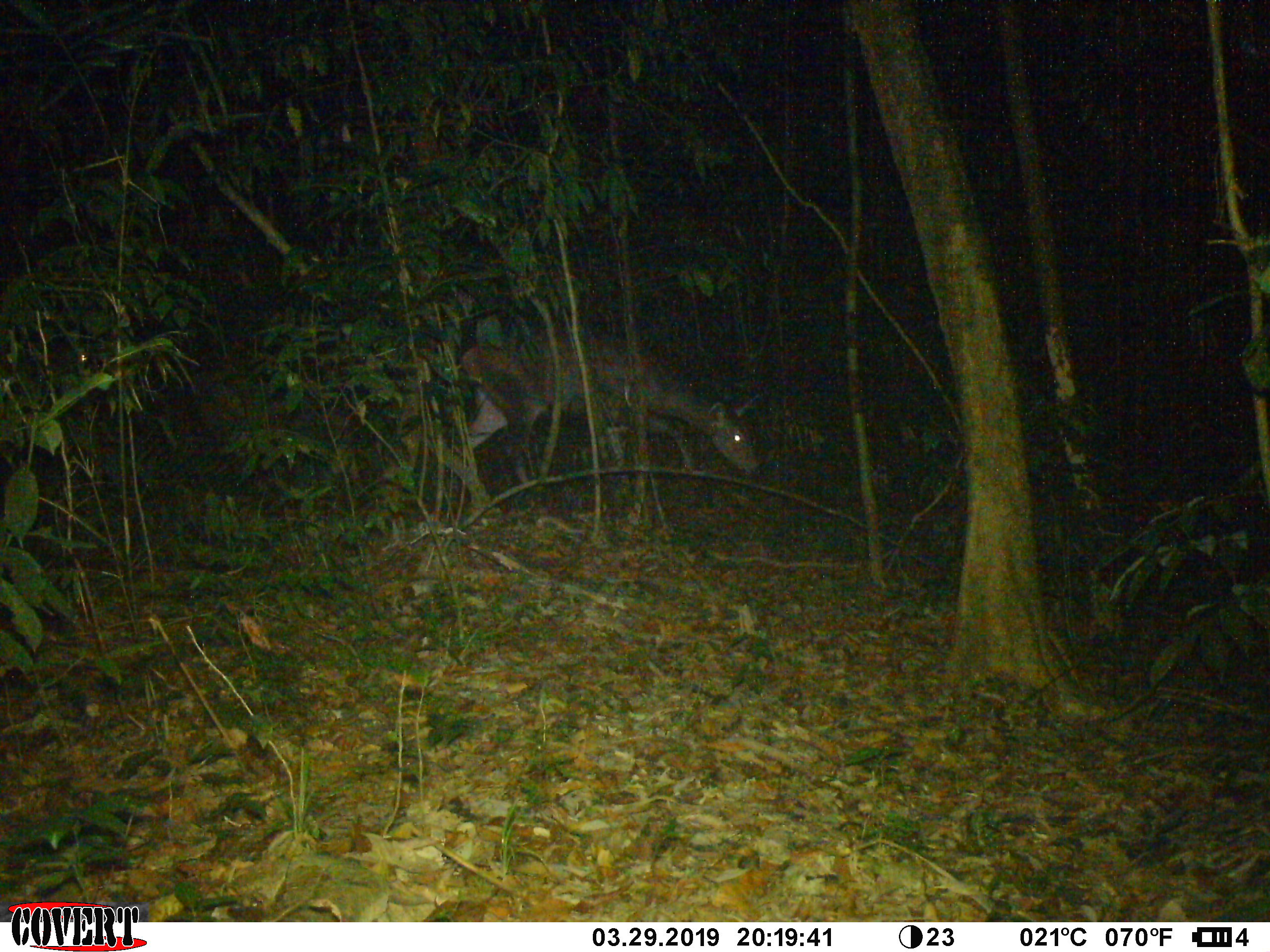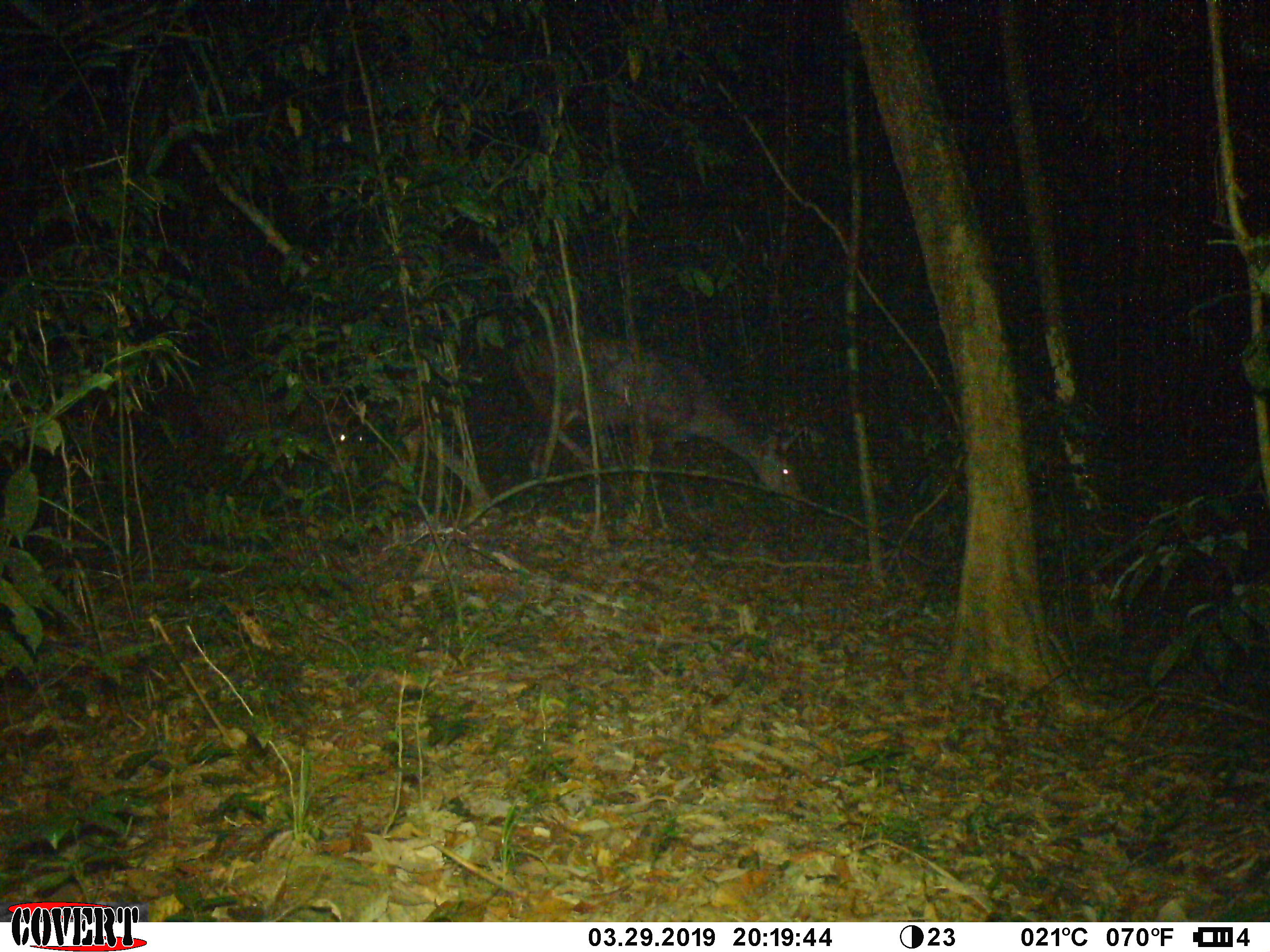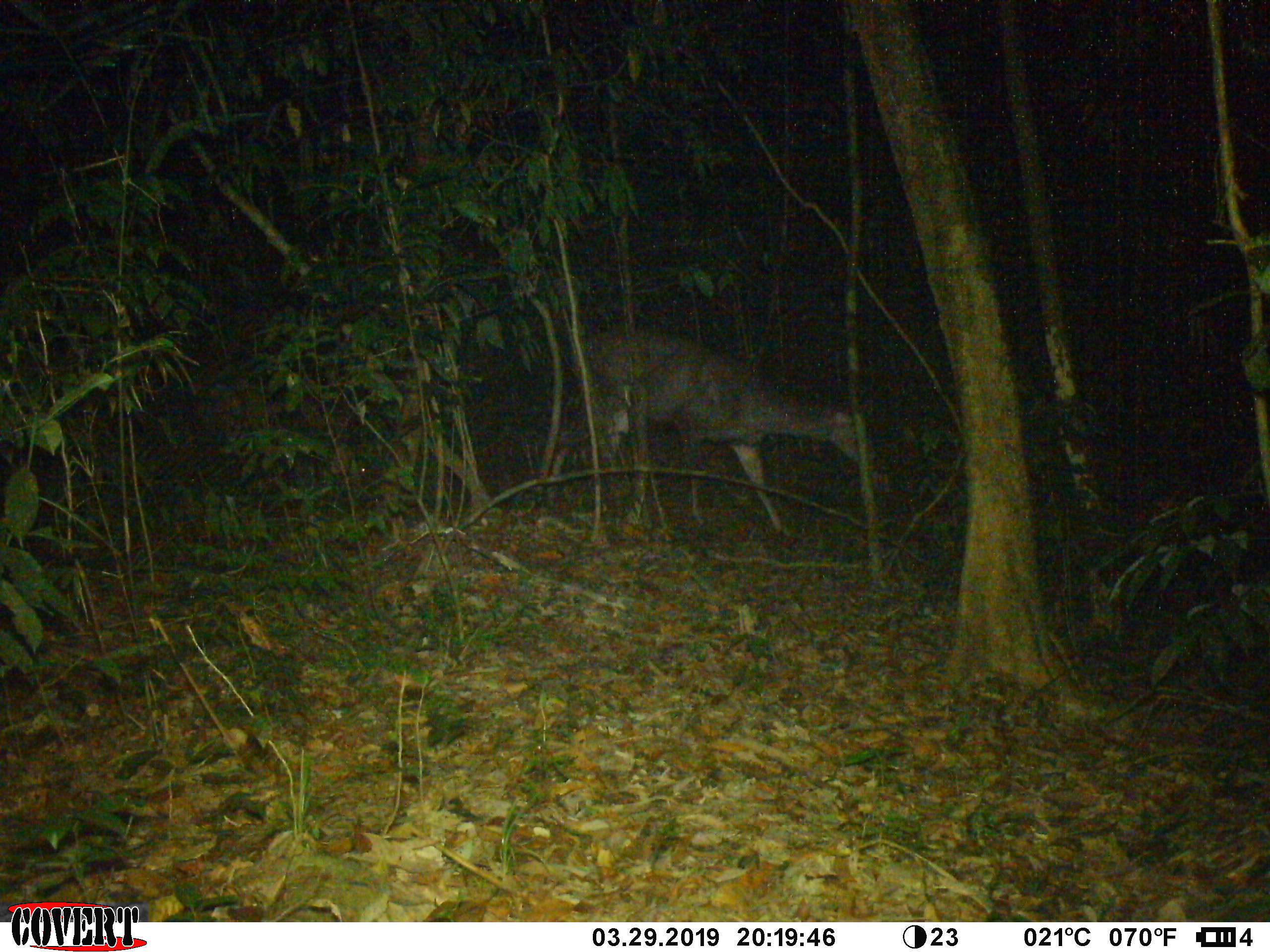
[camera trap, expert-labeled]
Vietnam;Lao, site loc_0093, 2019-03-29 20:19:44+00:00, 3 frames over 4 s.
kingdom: Animalia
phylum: Chordata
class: Mammalia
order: Artiodactyla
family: Cervidae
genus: Rusa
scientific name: Rusa unicolor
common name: sambar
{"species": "sambar (Rusa unicolor)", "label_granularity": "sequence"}